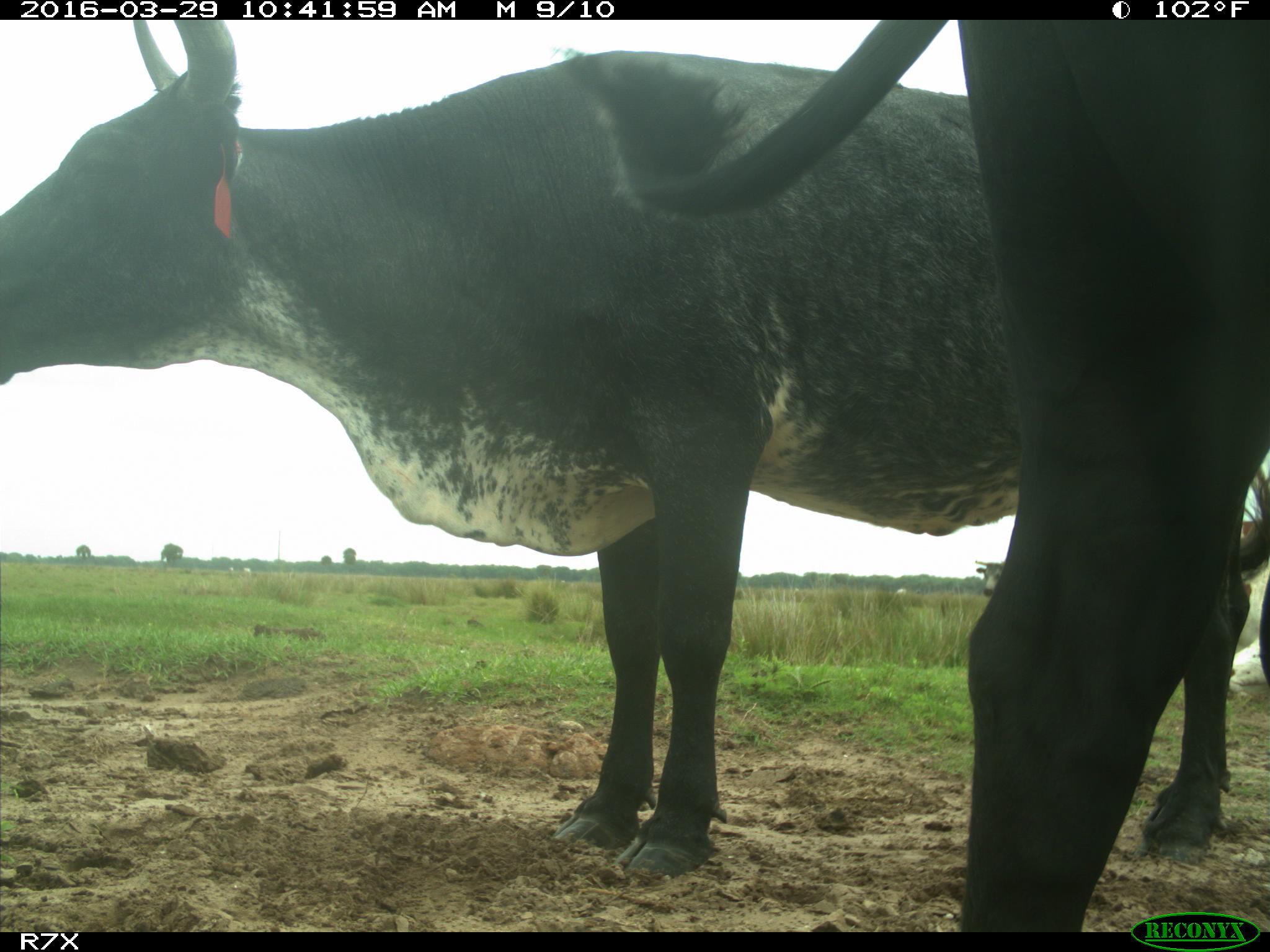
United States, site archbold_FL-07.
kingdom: Animalia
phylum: Chordata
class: Mammalia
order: Artiodactyla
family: Bovidae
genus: Bos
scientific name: Bos taurus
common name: domestic cow